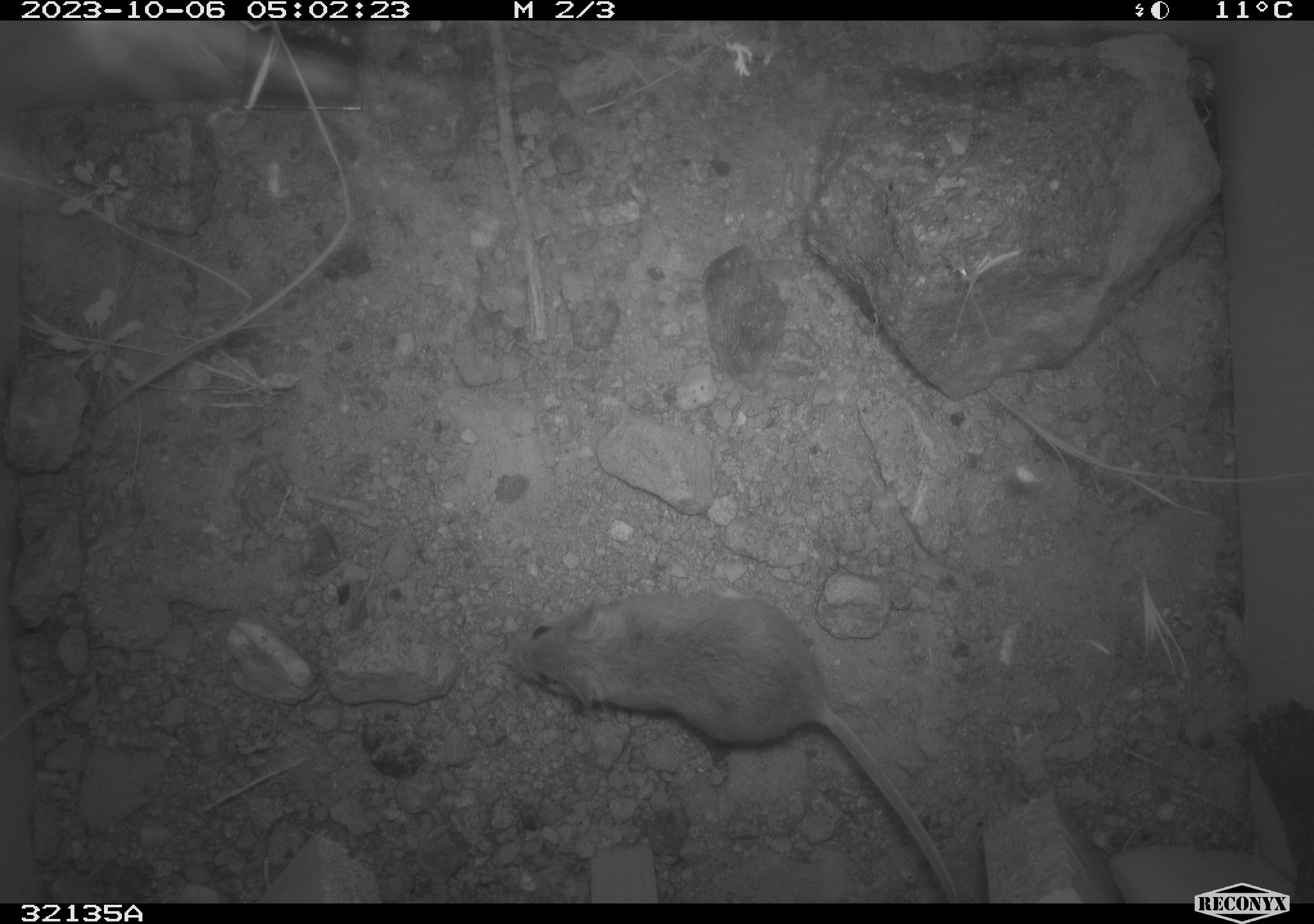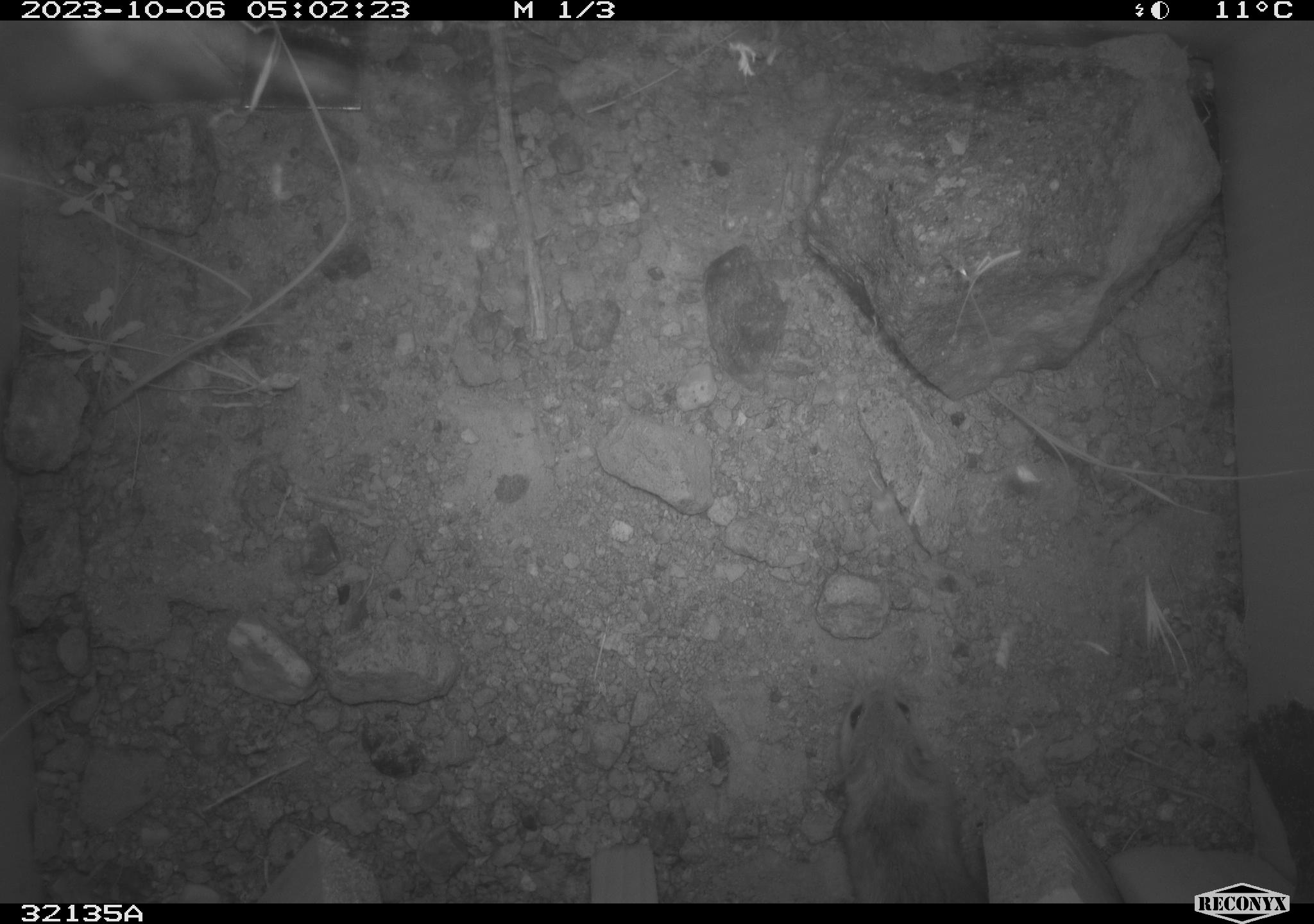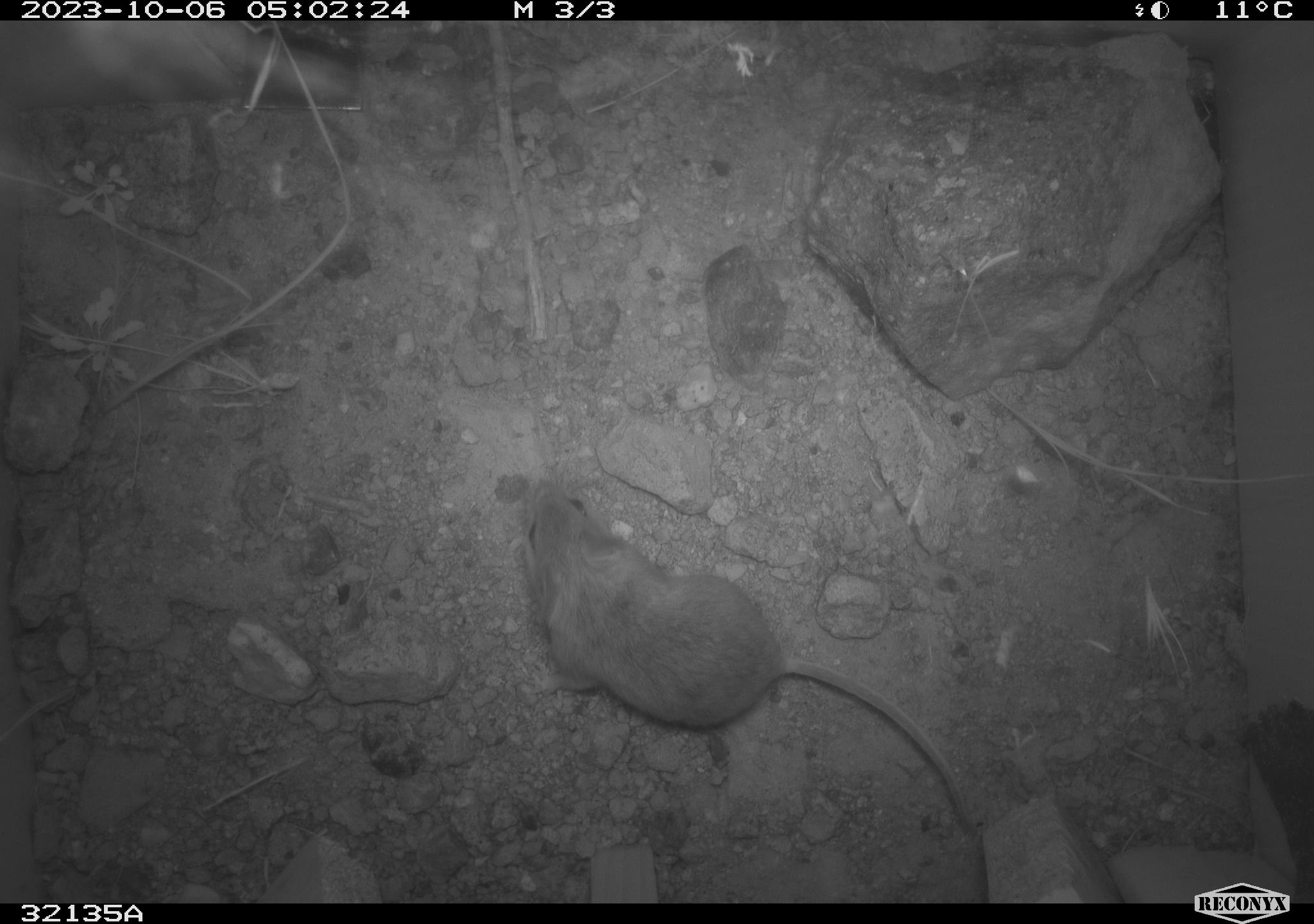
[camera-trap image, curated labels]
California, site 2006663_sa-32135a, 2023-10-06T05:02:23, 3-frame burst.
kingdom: Animalia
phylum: Chordata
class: Mammalia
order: Rodentia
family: Cricetidae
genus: Peromyscus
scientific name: Peromyscus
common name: deer mice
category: peromyscus species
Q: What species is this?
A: Peromyscus species (deer mice) (Peromyscus).